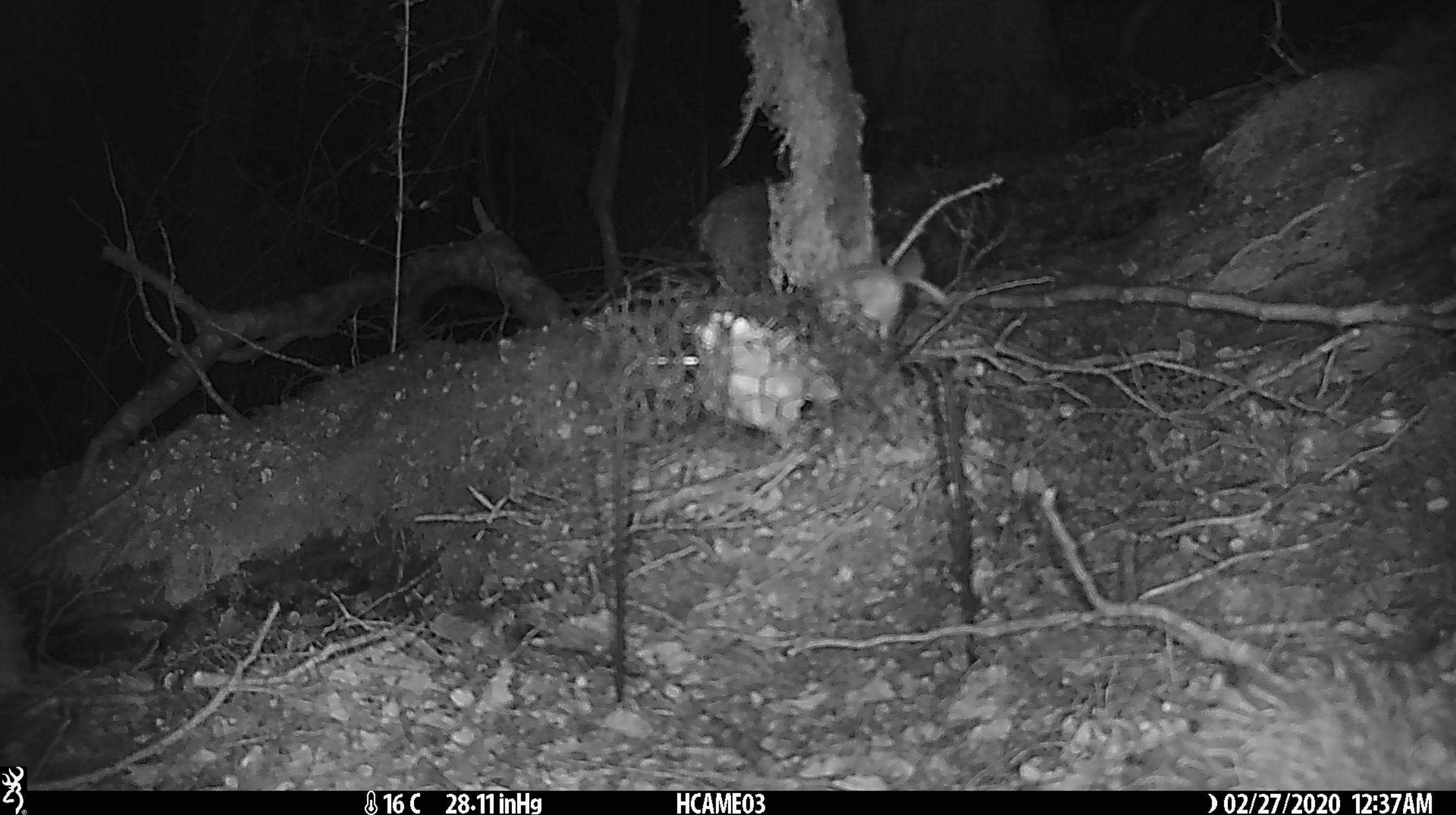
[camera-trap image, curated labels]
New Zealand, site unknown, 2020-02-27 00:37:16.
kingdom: Animalia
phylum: Chordata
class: Mammalia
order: Rodentia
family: Muridae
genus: Mus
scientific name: Mus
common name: mouse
Mouse (Mus).